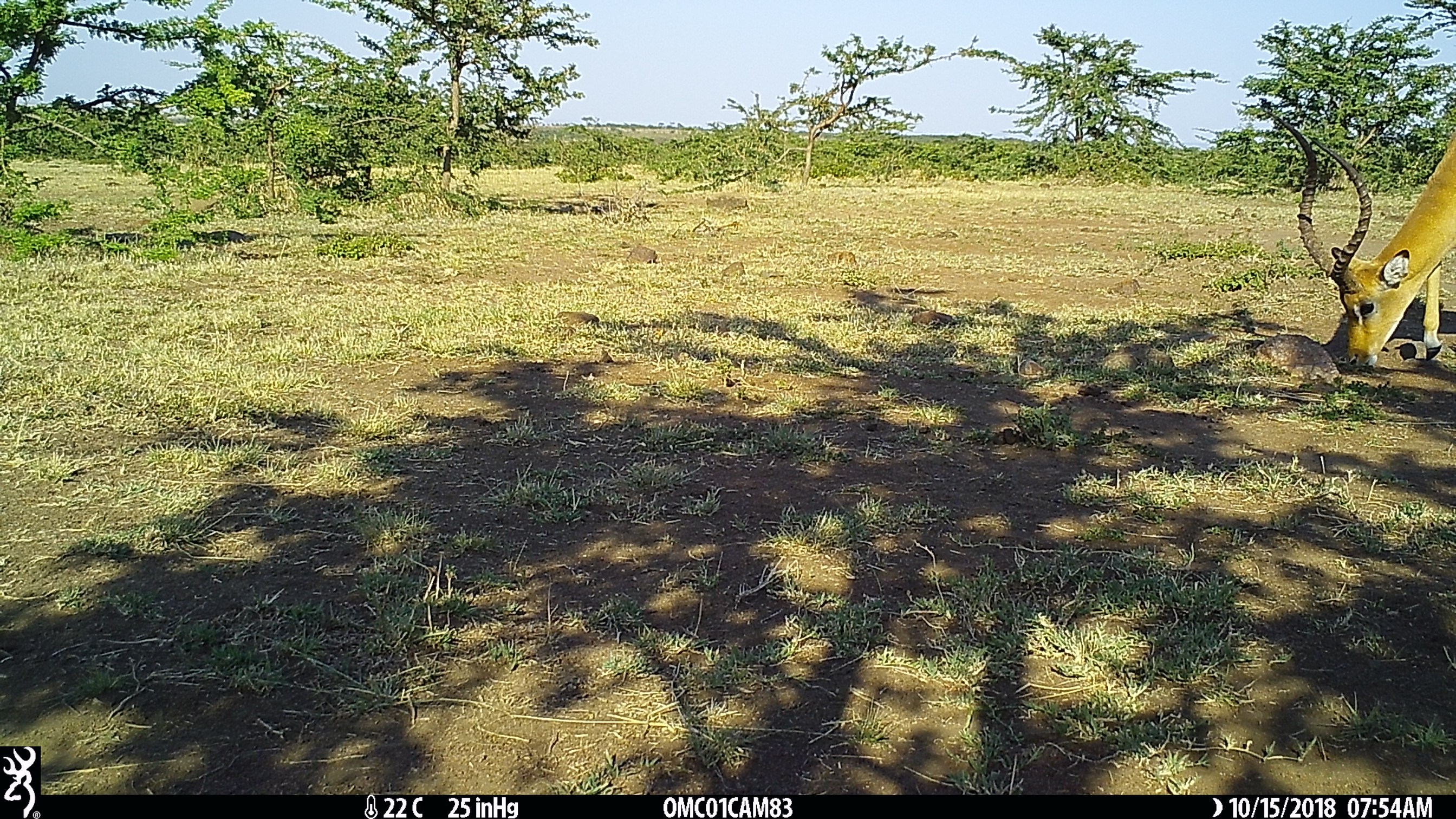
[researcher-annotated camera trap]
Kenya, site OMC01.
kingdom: Animalia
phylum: Chordata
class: Mammalia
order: Artiodactyla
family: Bovidae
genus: Aepyceros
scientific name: Aepyceros melampus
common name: impala